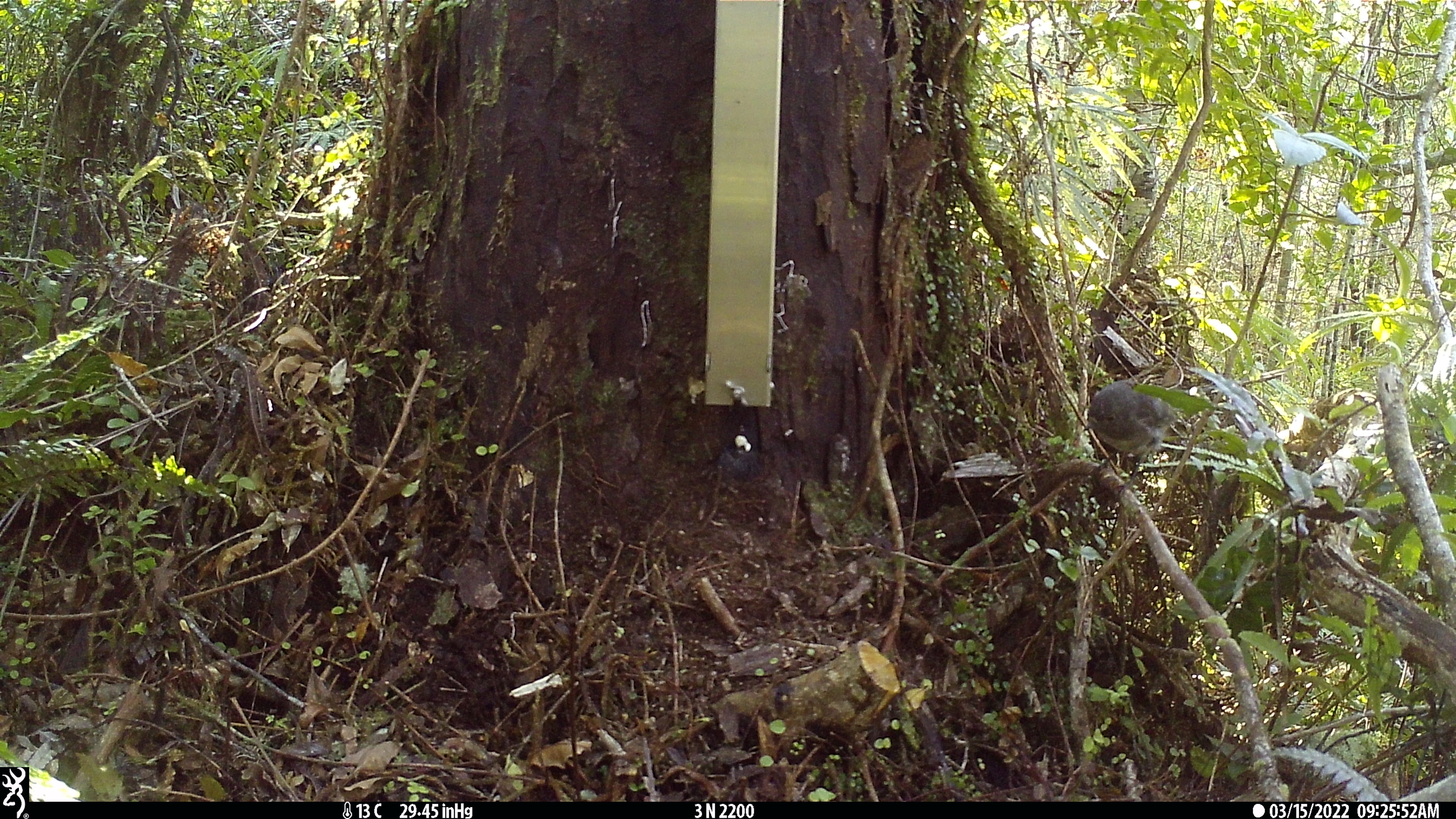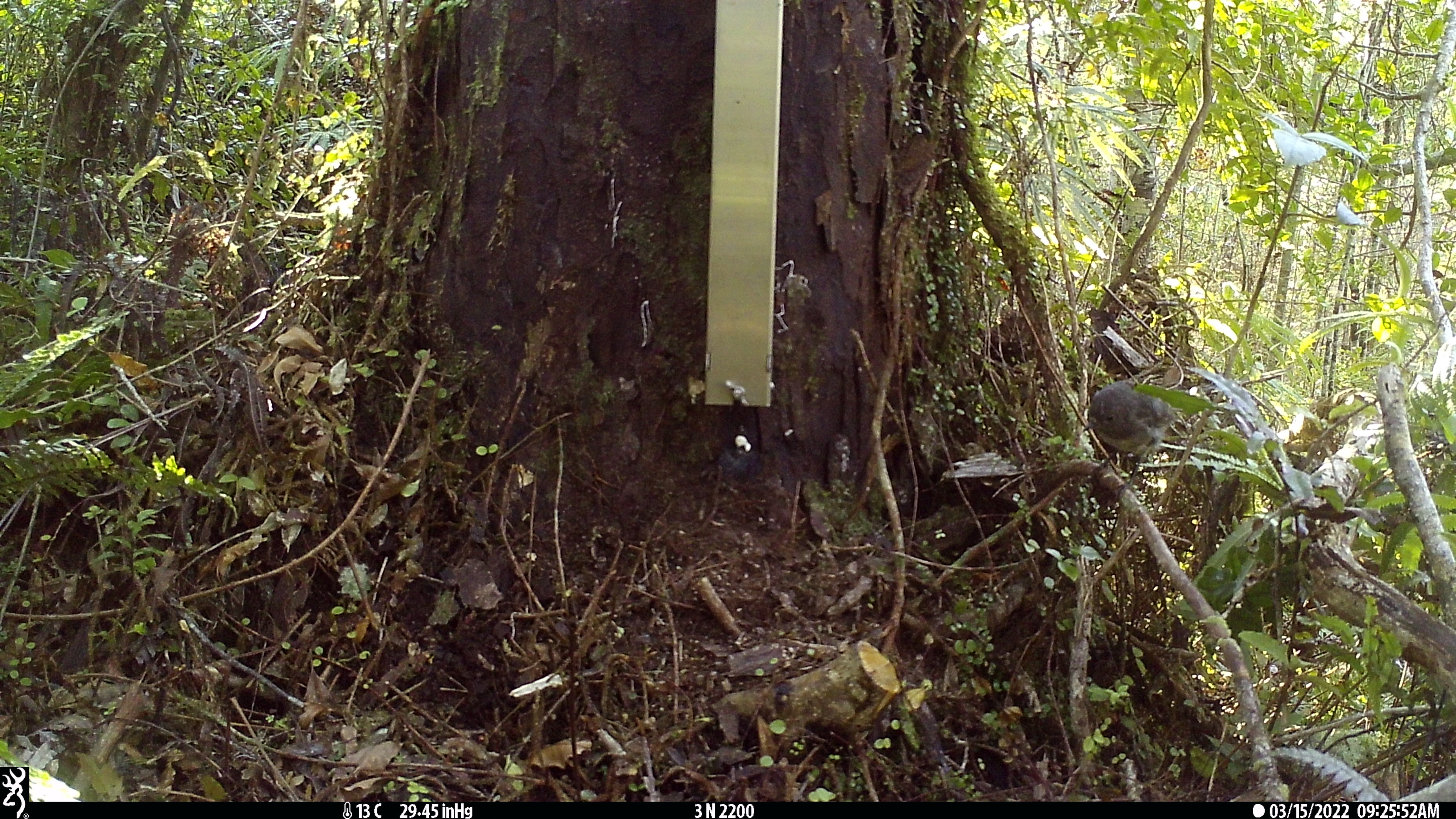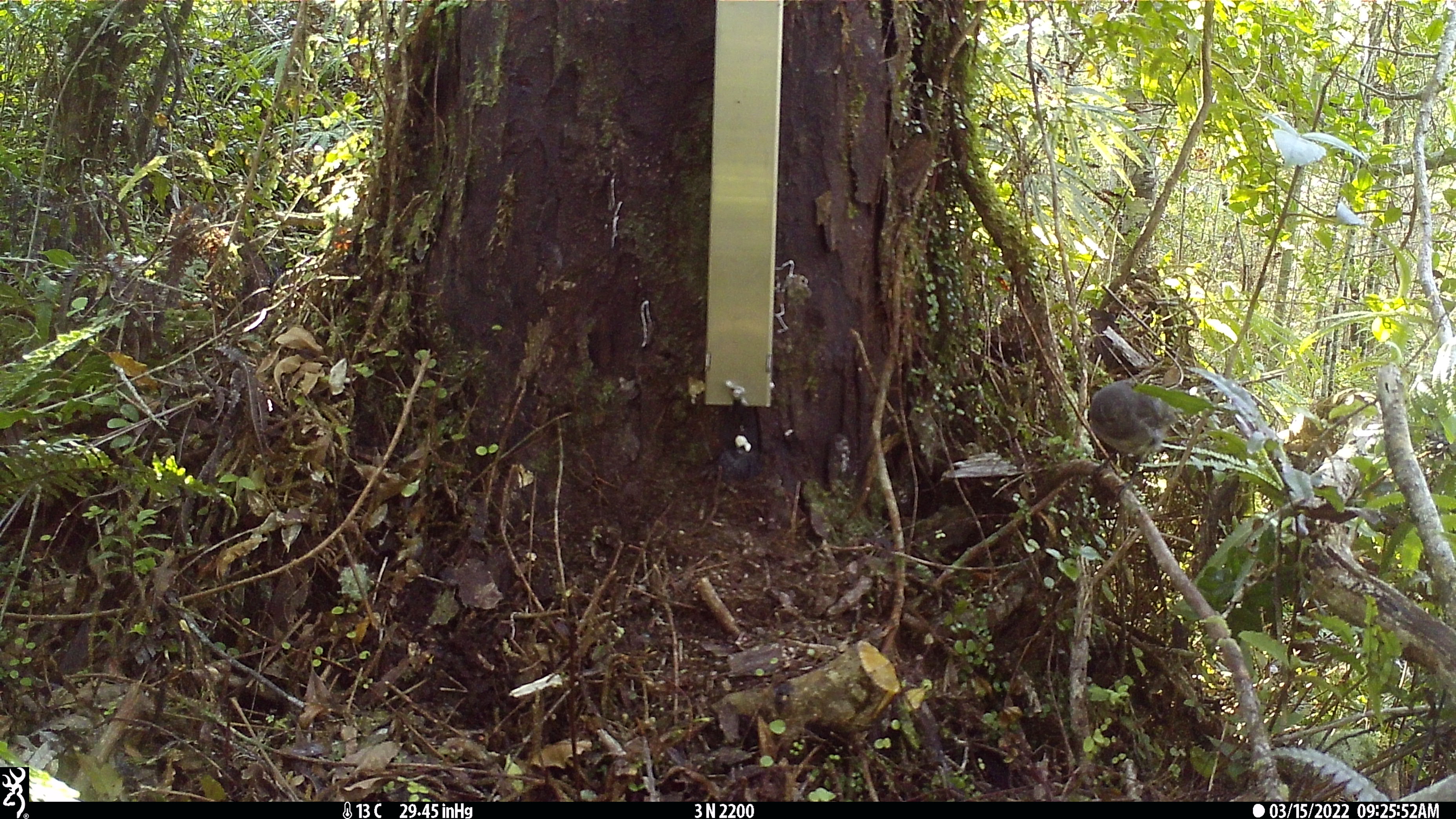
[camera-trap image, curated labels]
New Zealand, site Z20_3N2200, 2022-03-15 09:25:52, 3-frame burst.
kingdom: Animalia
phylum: Chordata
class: Aves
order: Passeriformes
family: Petroicidae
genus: Petroica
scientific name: Petroica macrocephala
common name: tomtit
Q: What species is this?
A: Tomtit (Petroica macrocephala).